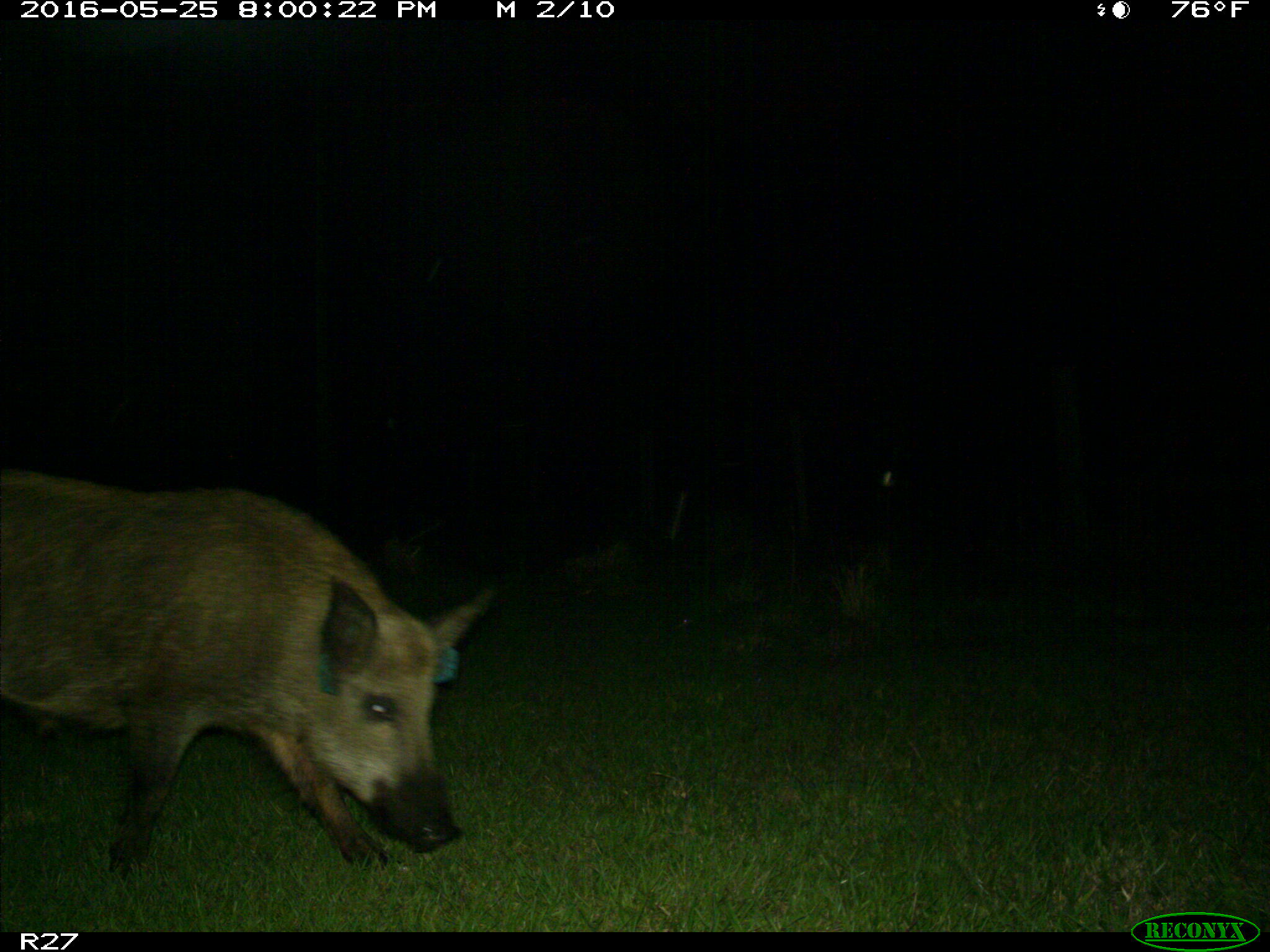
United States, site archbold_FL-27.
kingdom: Animalia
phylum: Chordata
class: Mammalia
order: Artiodactyla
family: Suidae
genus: Sus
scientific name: Sus scrofa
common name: wild boar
Sus scrofa (wild boar).